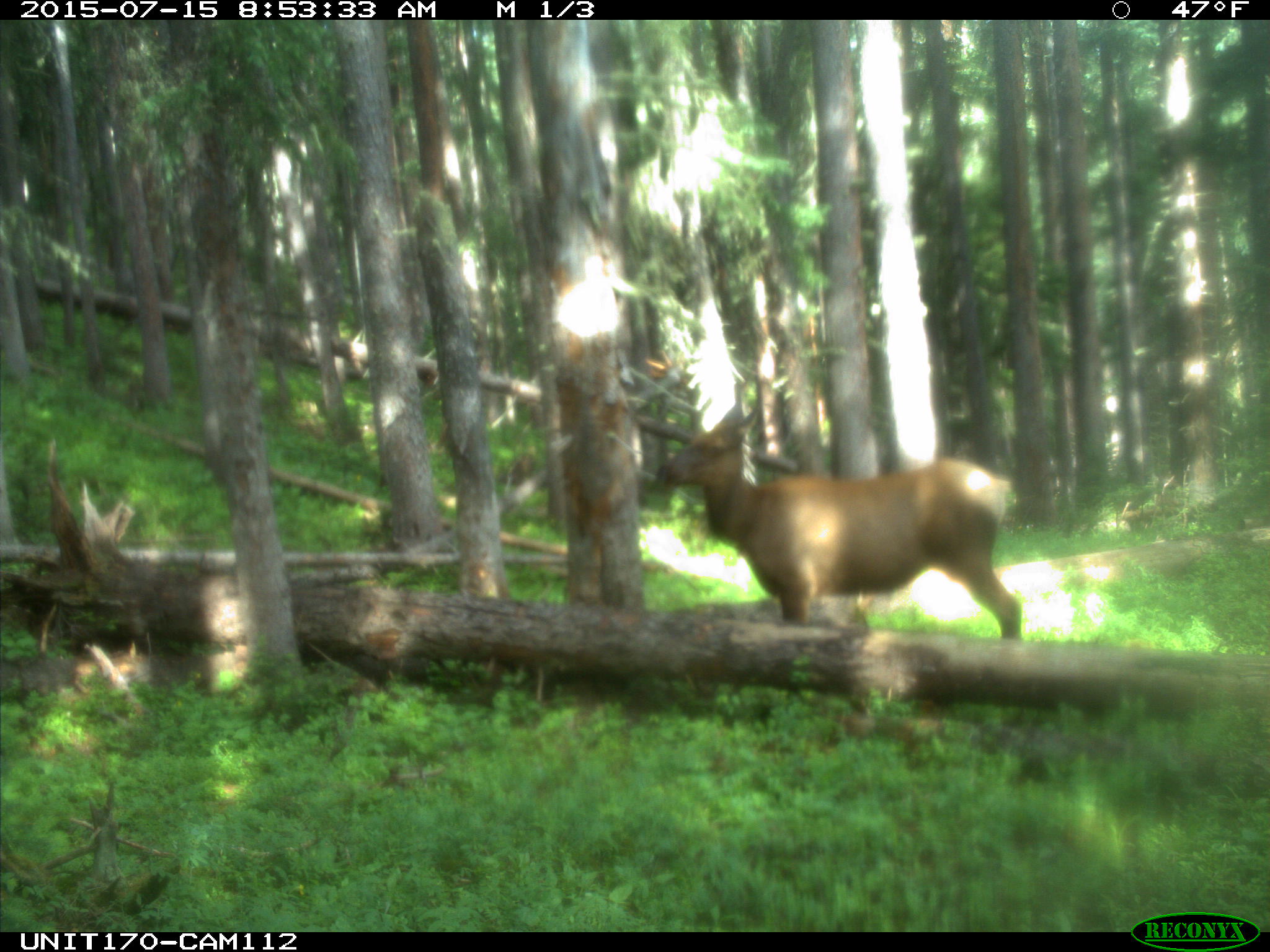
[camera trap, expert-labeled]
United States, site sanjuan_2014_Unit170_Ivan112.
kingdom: Animalia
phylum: Chordata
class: Mammalia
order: Artiodactyla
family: Cervidae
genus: Cervus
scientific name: Cervus elaphus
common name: red deer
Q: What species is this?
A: Cervus elaphus (red deer).